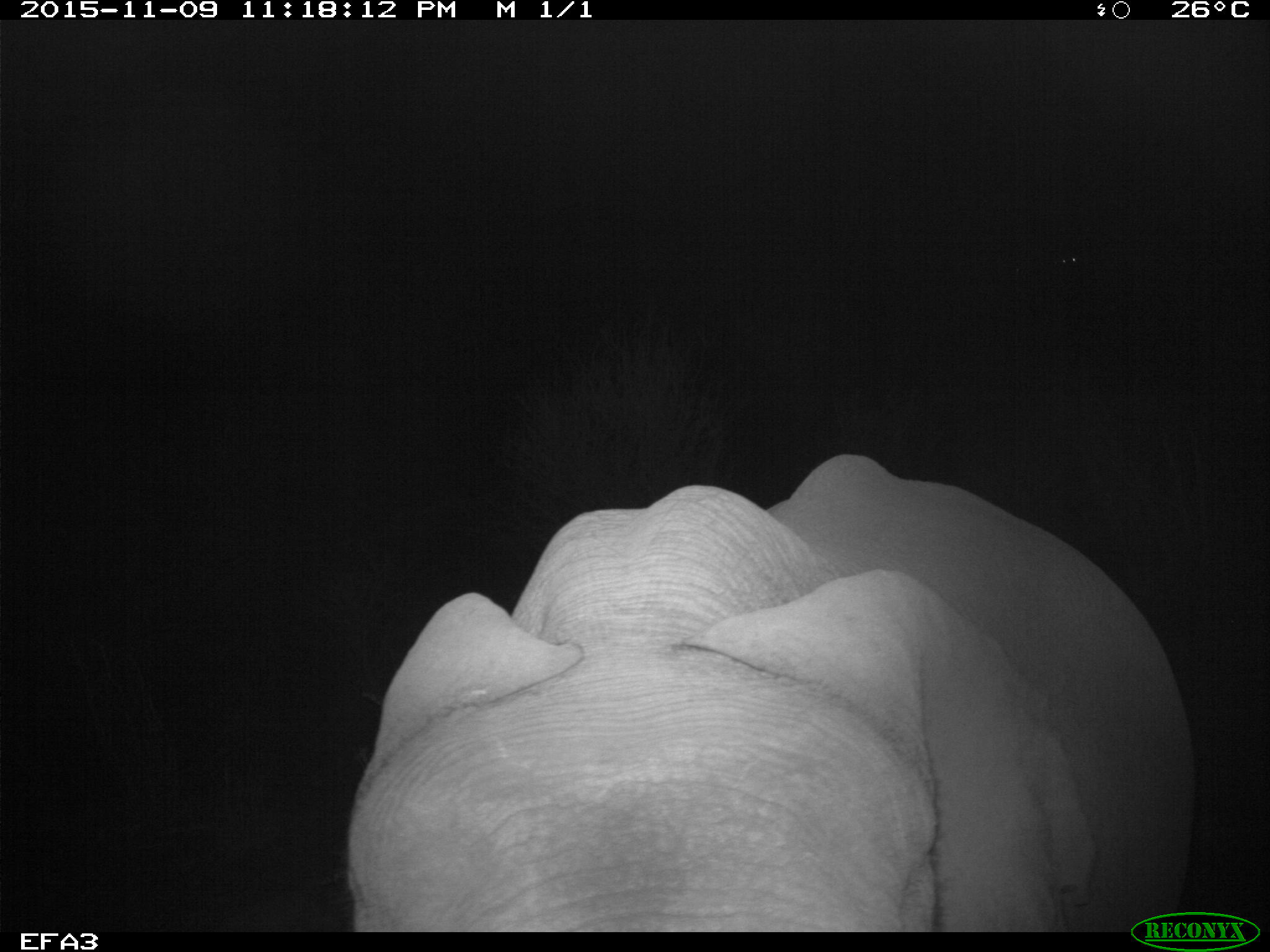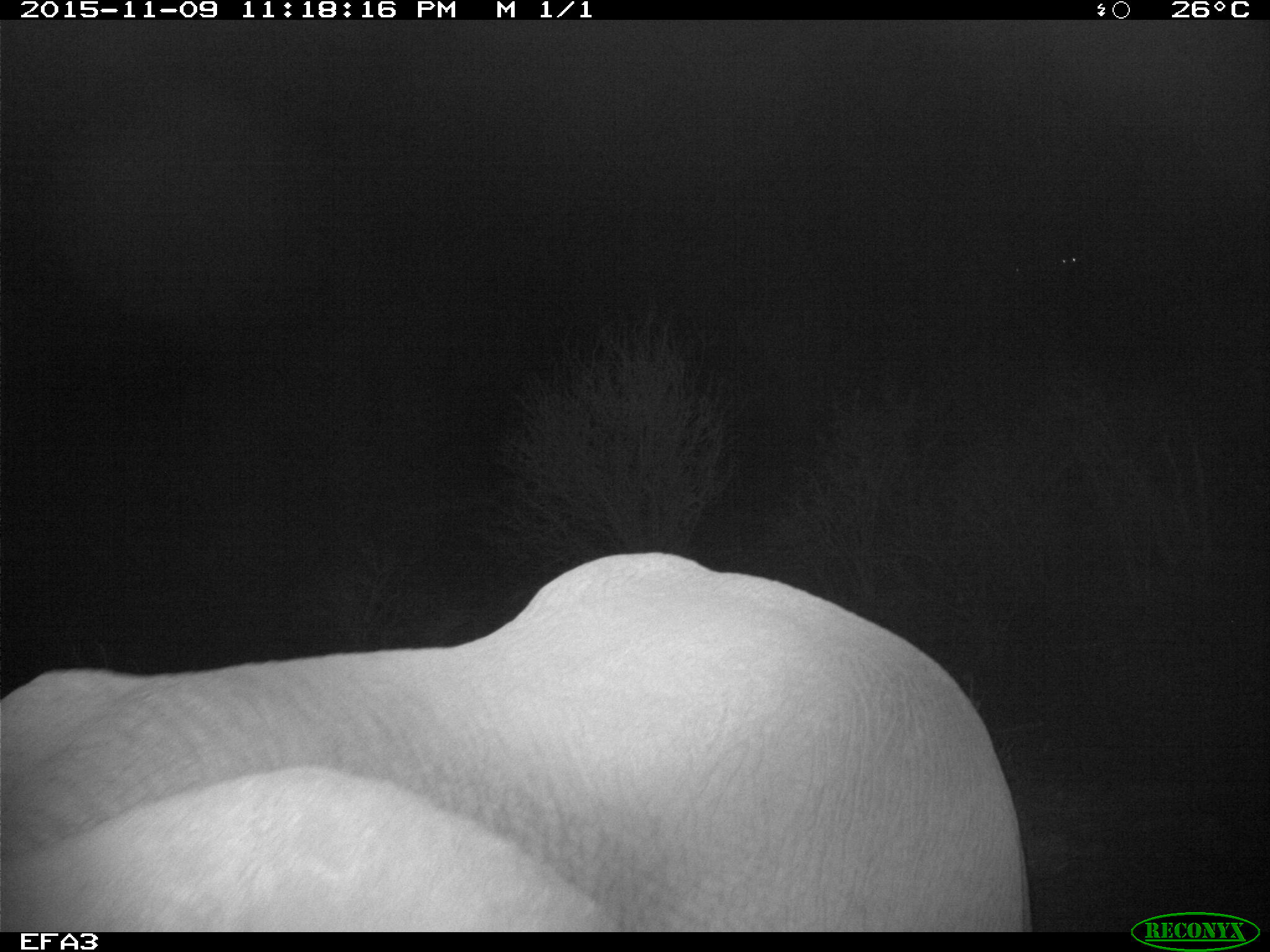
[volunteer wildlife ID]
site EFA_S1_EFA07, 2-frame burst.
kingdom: Animalia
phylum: Chordata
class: Mammalia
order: Proboscidea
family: Elephantidae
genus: Loxodonta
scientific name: Loxodonta africana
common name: african bush elephant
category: elephant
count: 1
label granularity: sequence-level